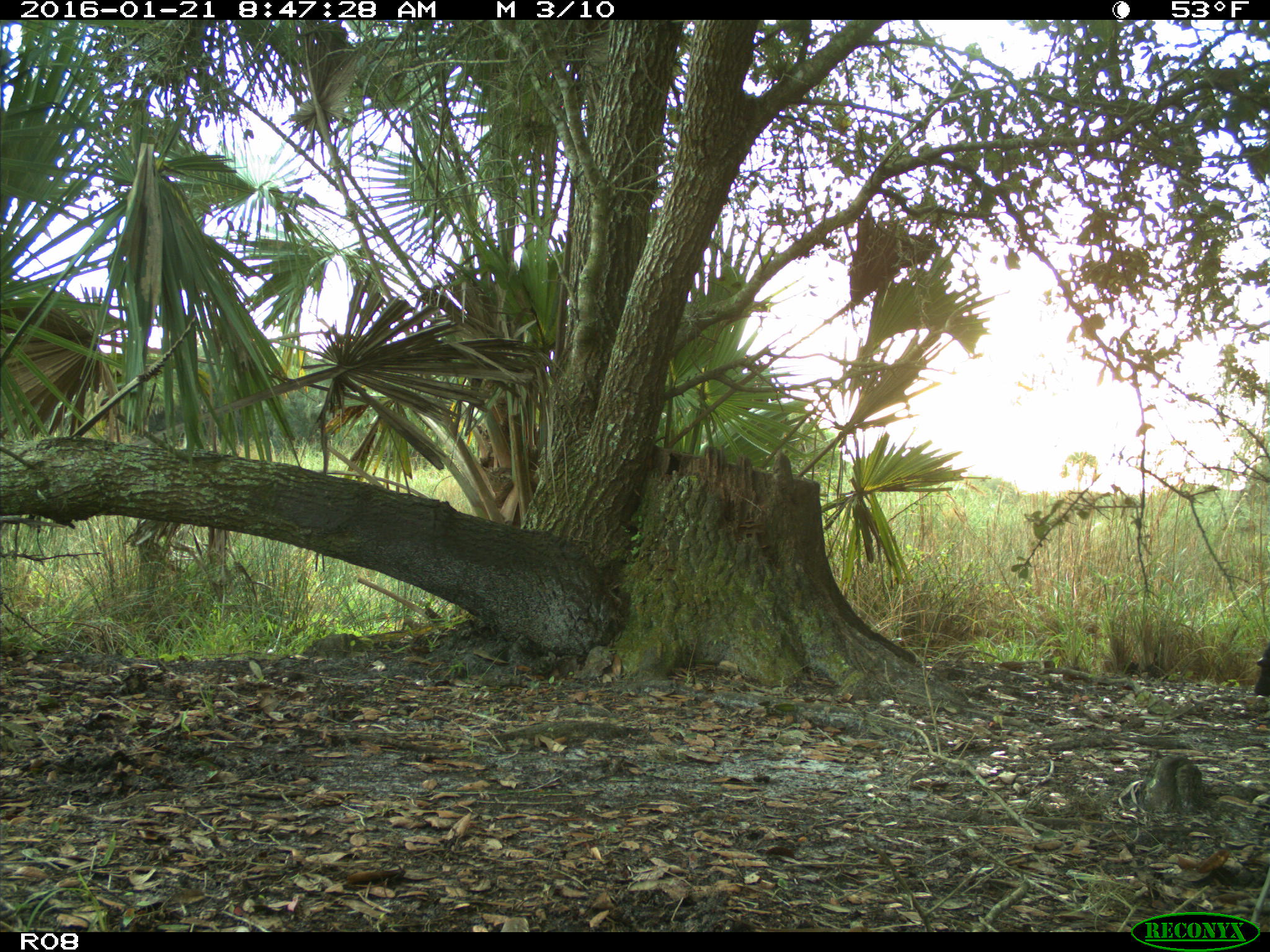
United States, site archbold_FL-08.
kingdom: Animalia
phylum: Chordata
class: Mammalia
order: Artiodactyla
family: Bovidae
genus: Bos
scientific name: Bos taurus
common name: domestic cow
Bos taurus (domestic cow).